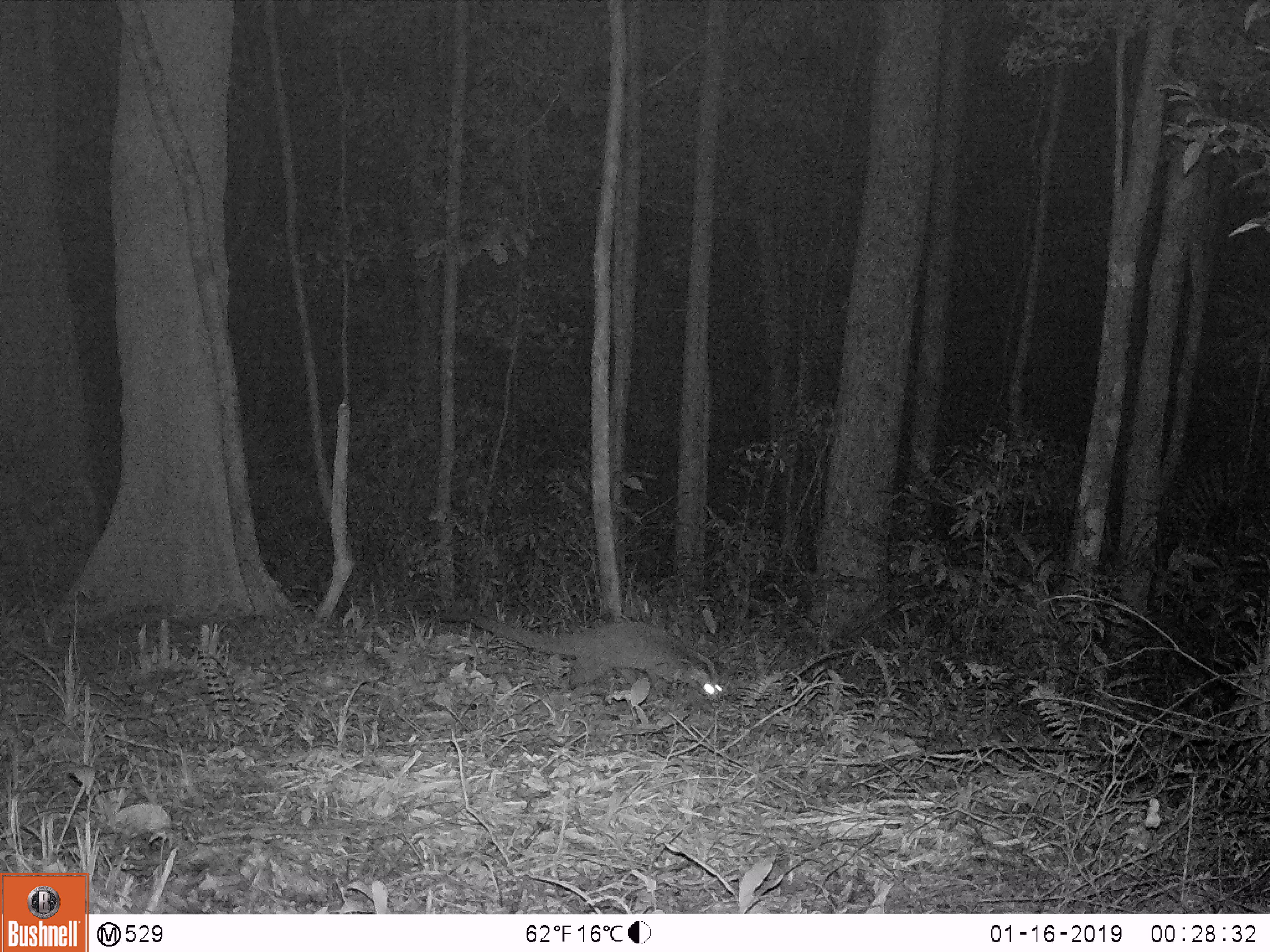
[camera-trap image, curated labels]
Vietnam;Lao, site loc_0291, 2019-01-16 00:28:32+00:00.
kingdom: Animalia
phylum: Chordata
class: Mammalia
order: Carnivora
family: Viverridae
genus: Paguma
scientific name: Paguma larvata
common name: masked palm civet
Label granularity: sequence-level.